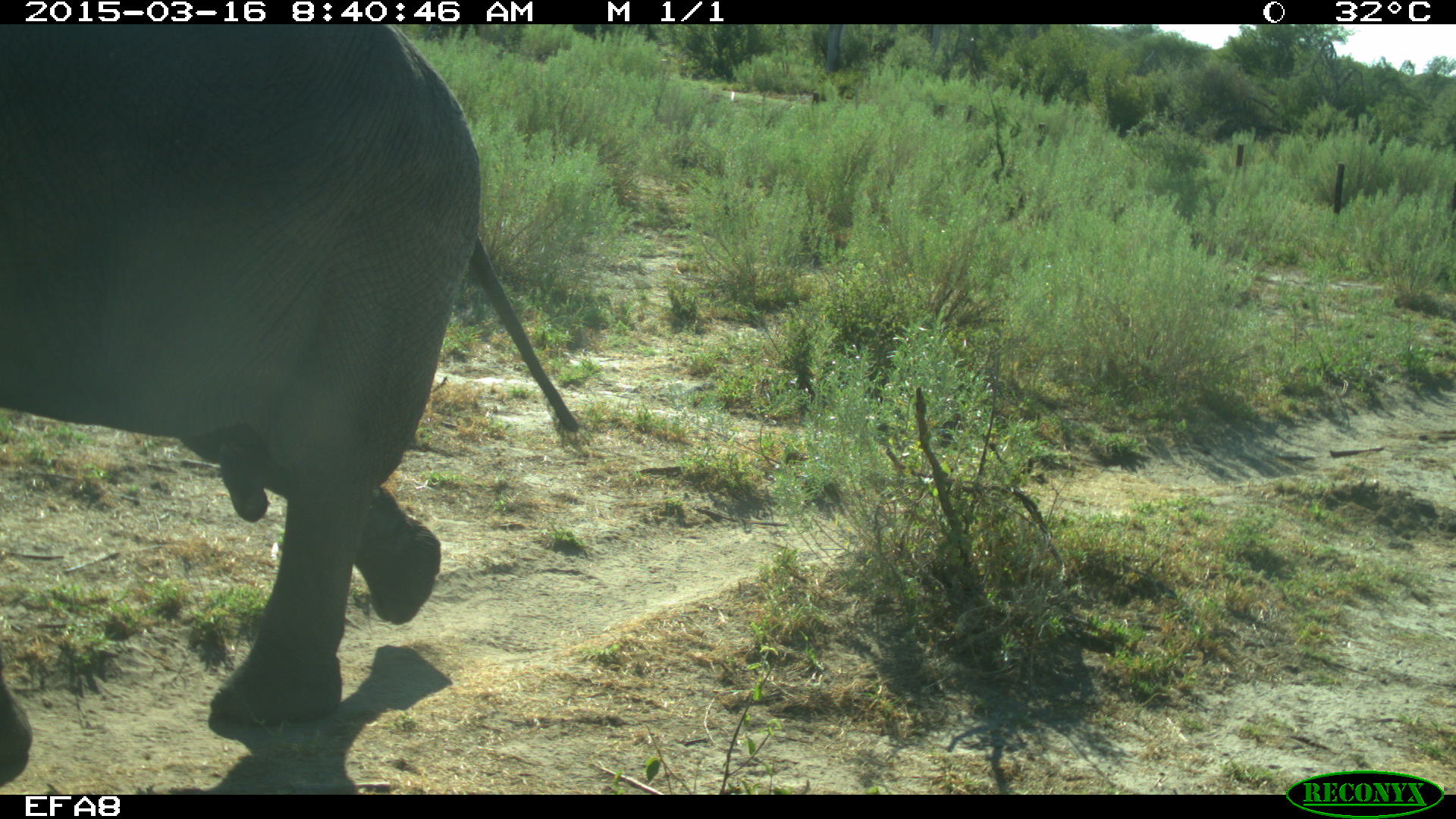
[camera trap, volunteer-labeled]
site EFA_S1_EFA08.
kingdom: Animalia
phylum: Chordata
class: Mammalia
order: Proboscidea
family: Elephantidae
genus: Loxodonta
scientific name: Loxodonta africana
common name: african bush elephant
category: elephant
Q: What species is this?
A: Elephant (african bush elephant) (Loxodonta africana).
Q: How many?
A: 1.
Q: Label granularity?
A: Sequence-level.